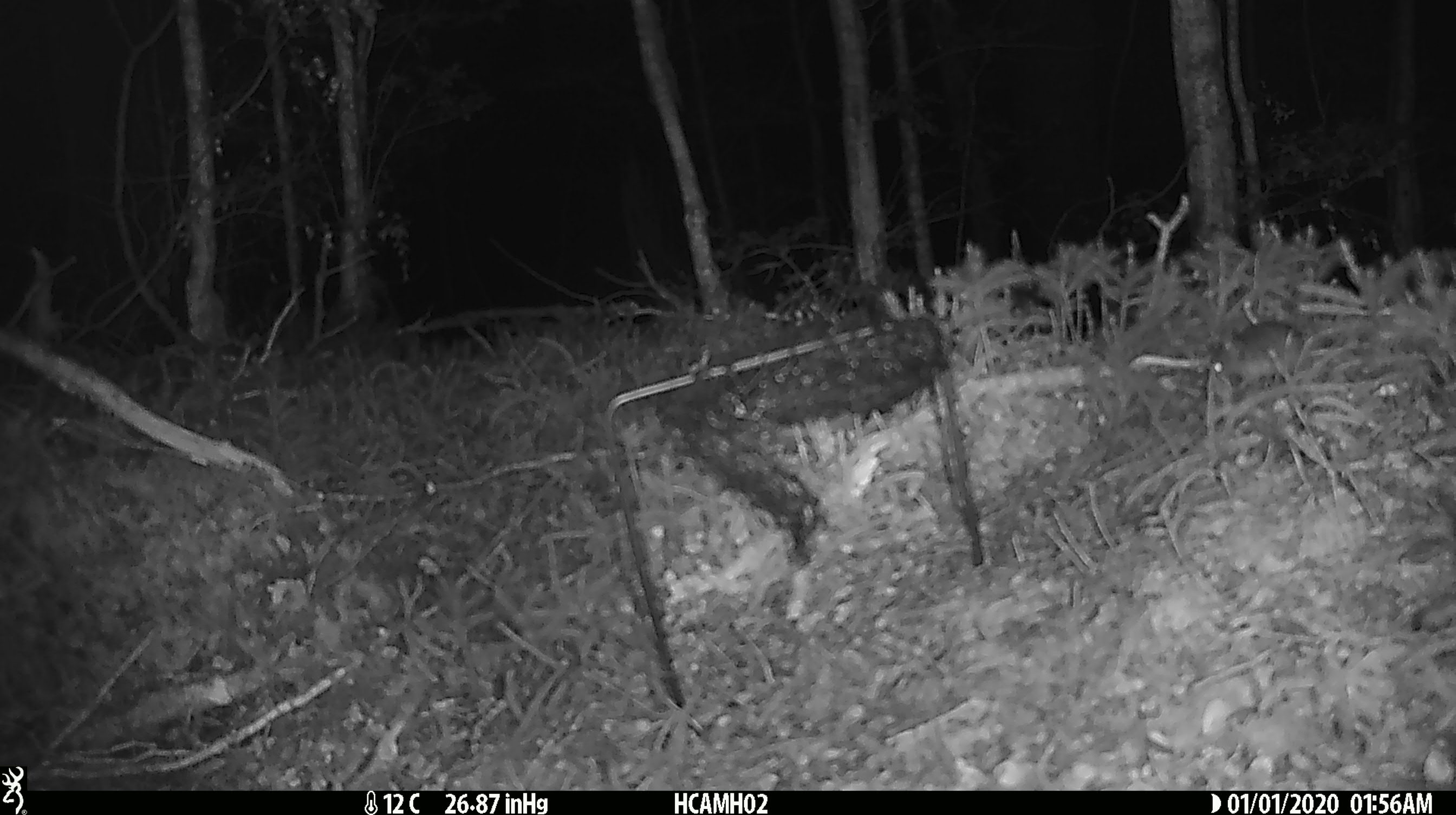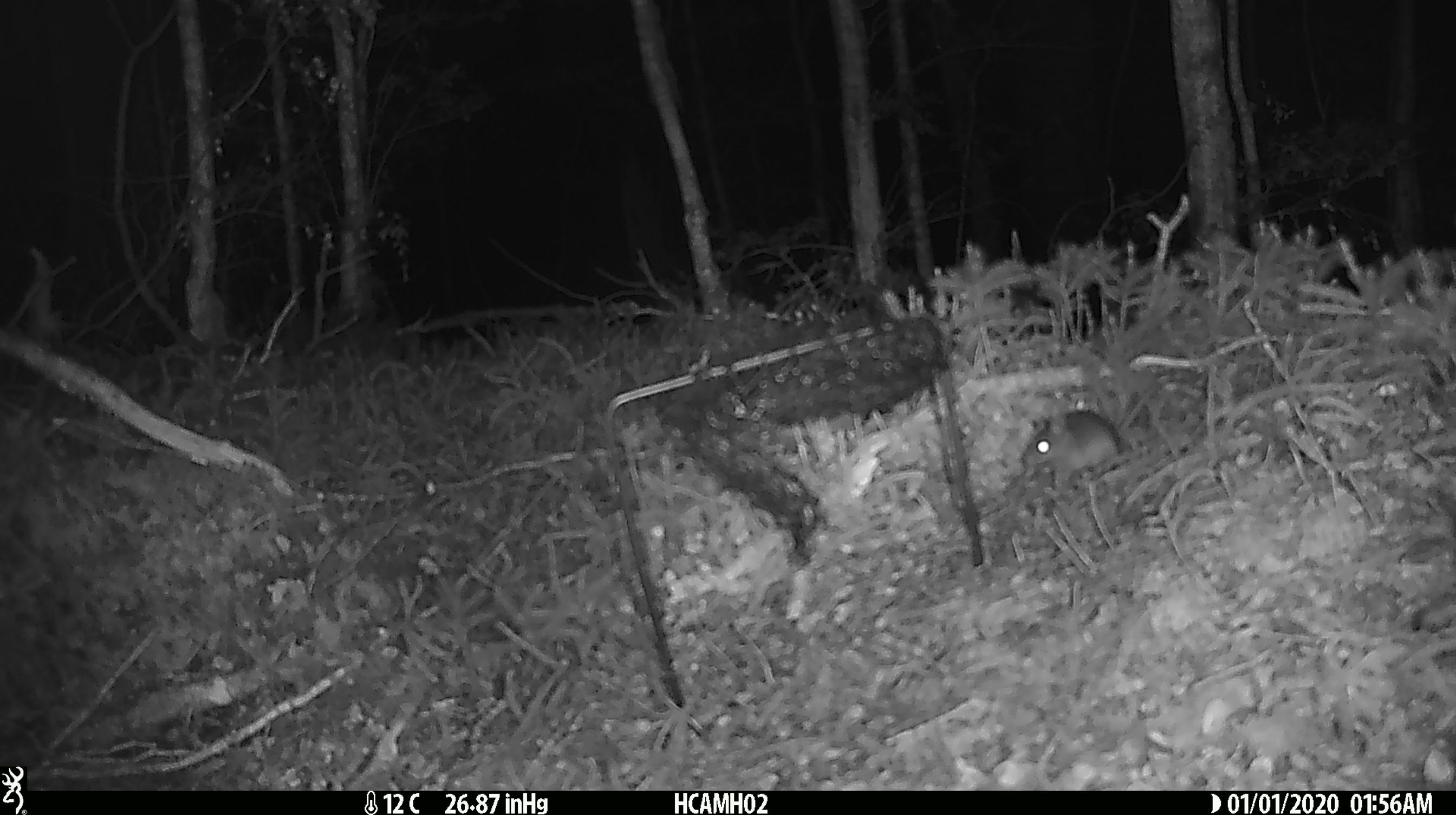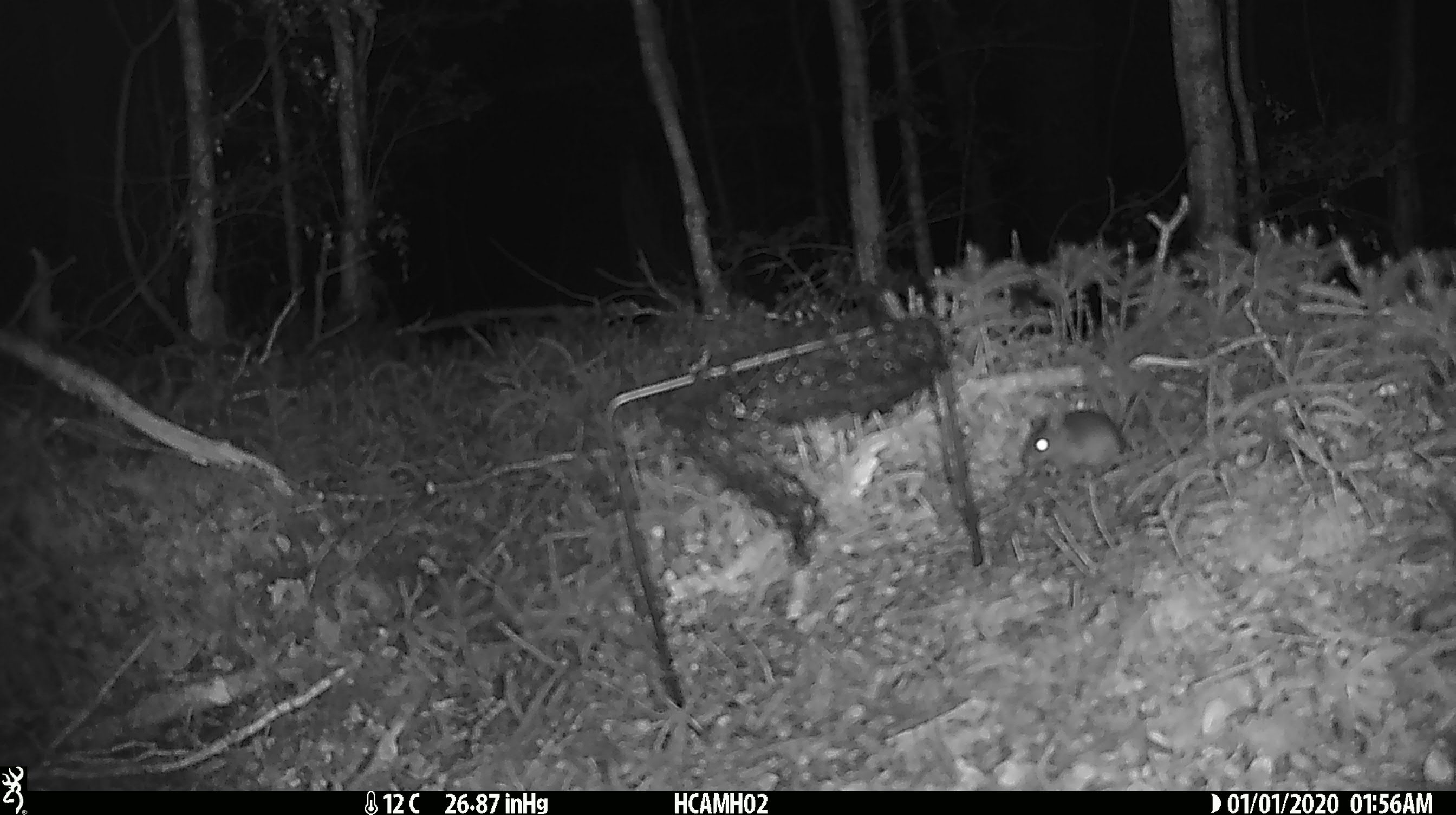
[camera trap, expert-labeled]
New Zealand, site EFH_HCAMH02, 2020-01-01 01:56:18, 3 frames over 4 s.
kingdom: Animalia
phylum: Chordata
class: Mammalia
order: Rodentia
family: Muridae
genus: Mus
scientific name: Mus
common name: mouse